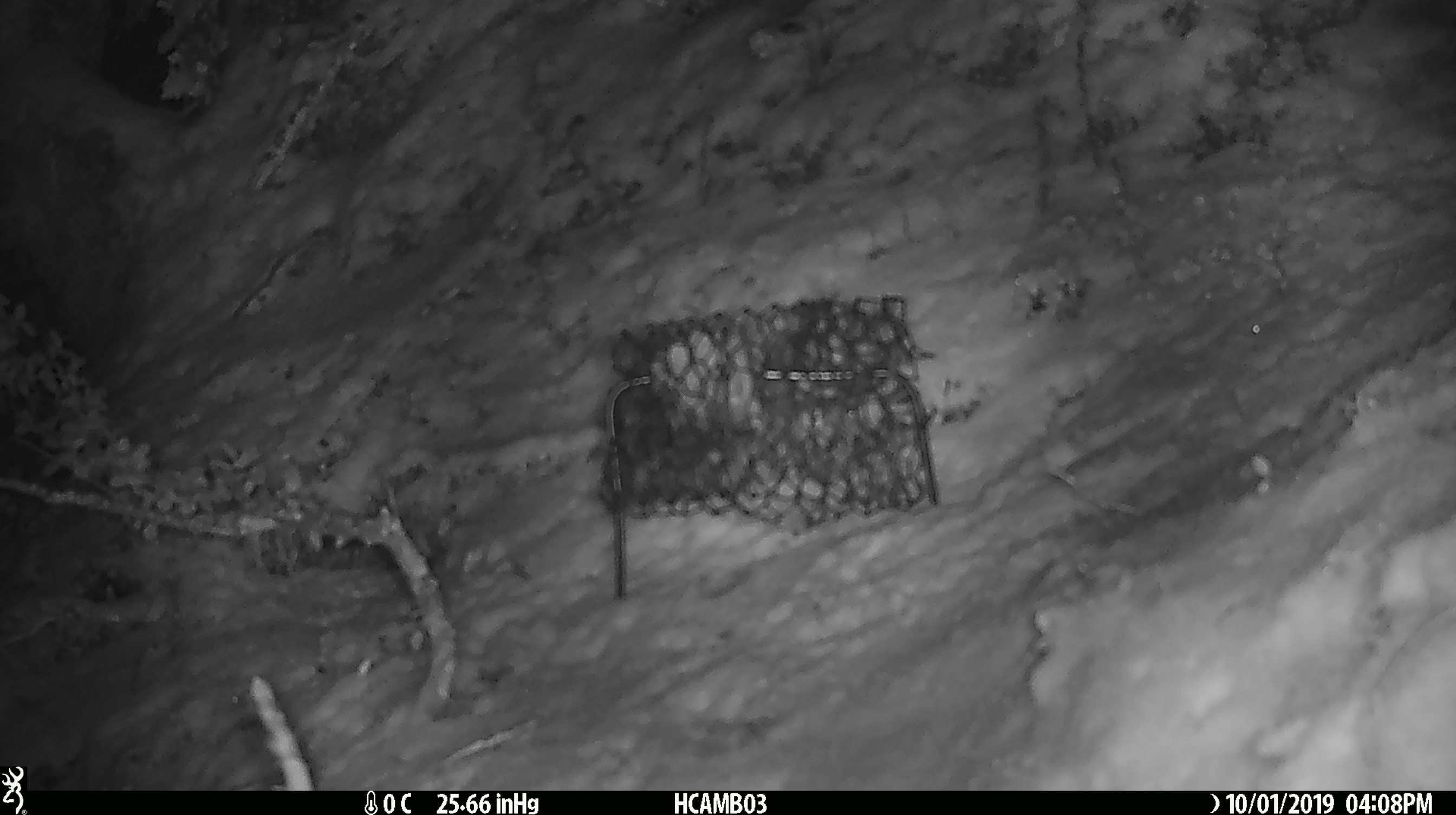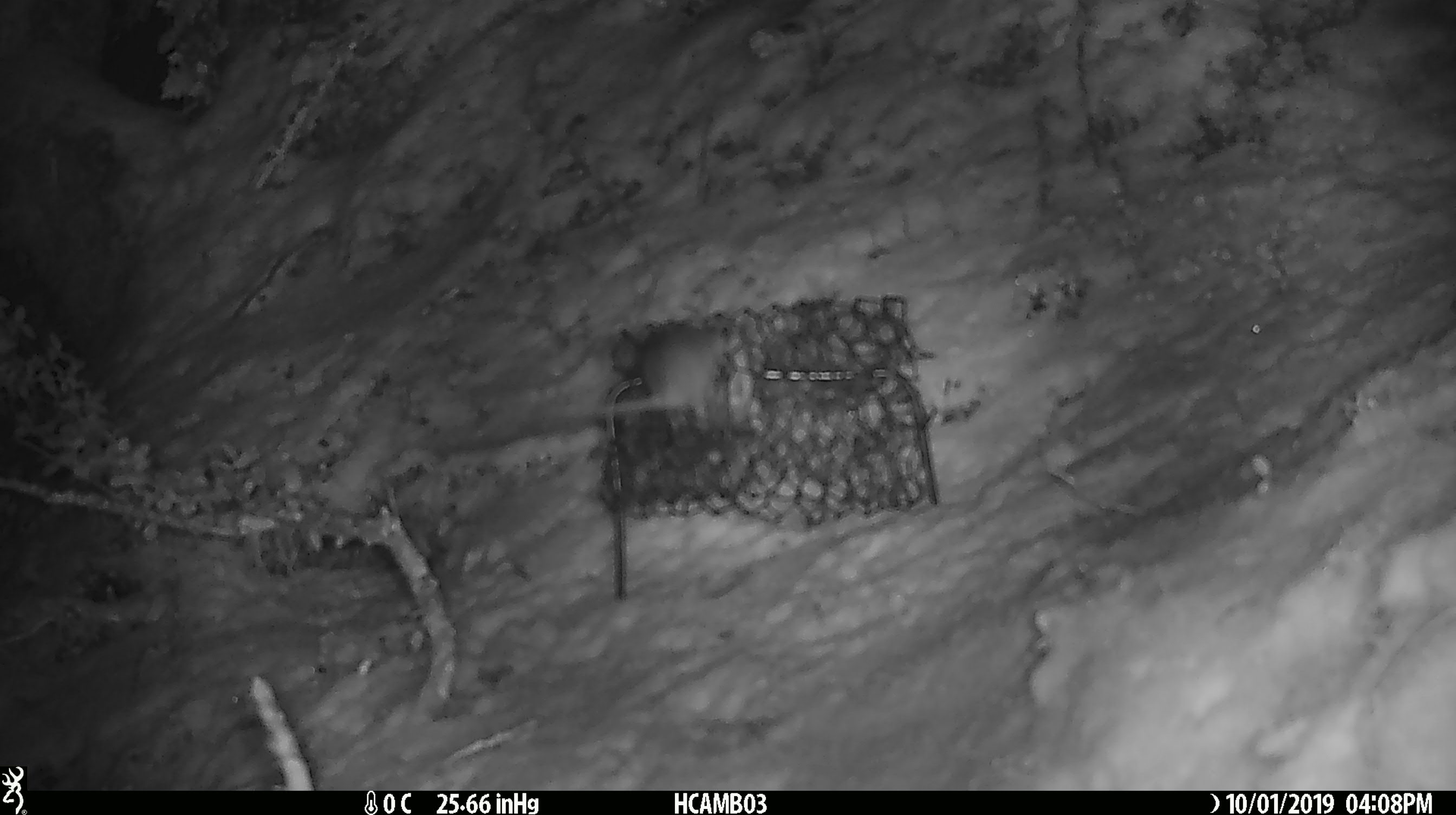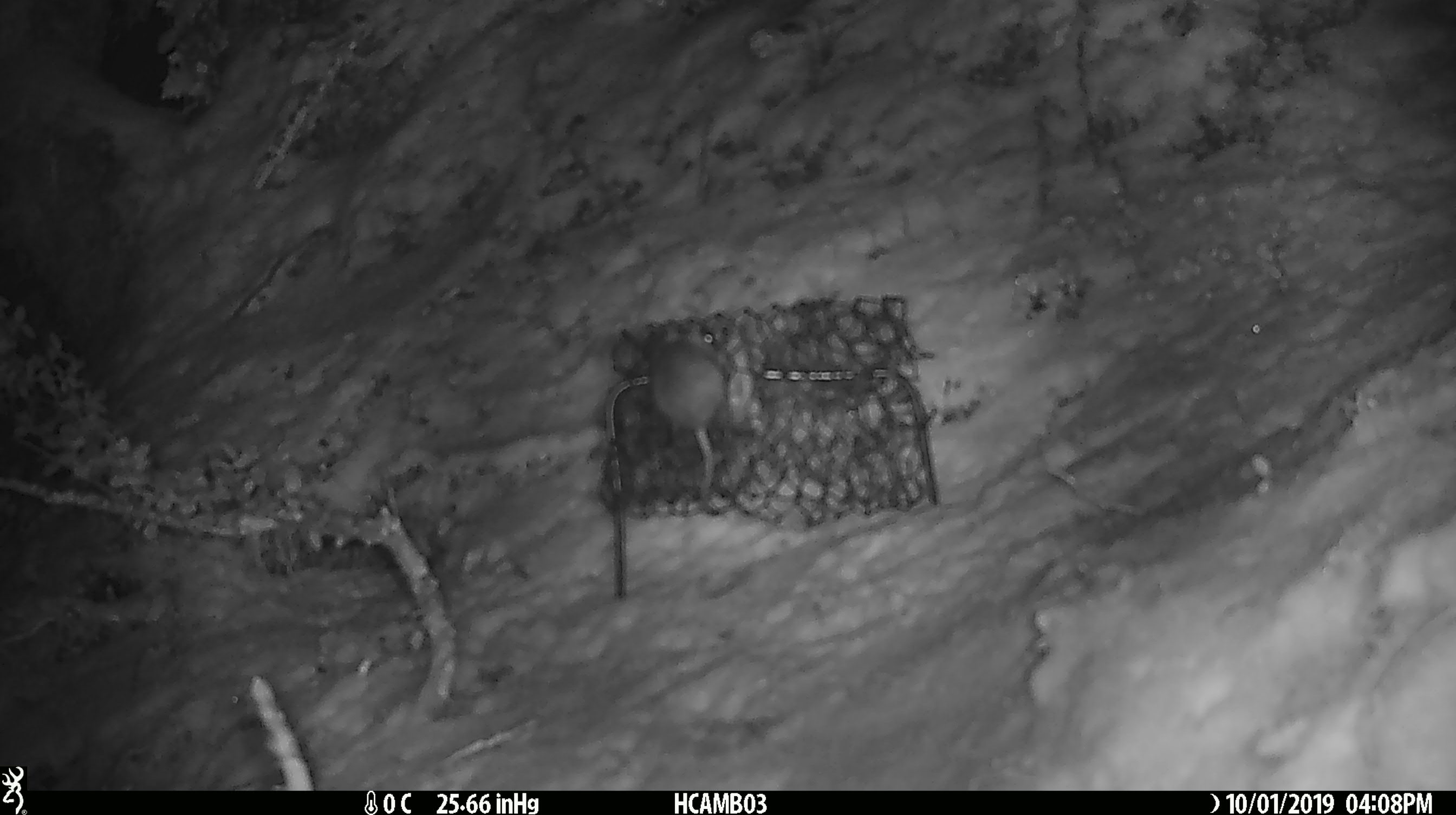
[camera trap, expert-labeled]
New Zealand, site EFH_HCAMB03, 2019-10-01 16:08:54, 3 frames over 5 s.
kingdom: Animalia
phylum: Chordata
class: Mammalia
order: Rodentia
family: Muridae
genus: Mus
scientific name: Mus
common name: mouse